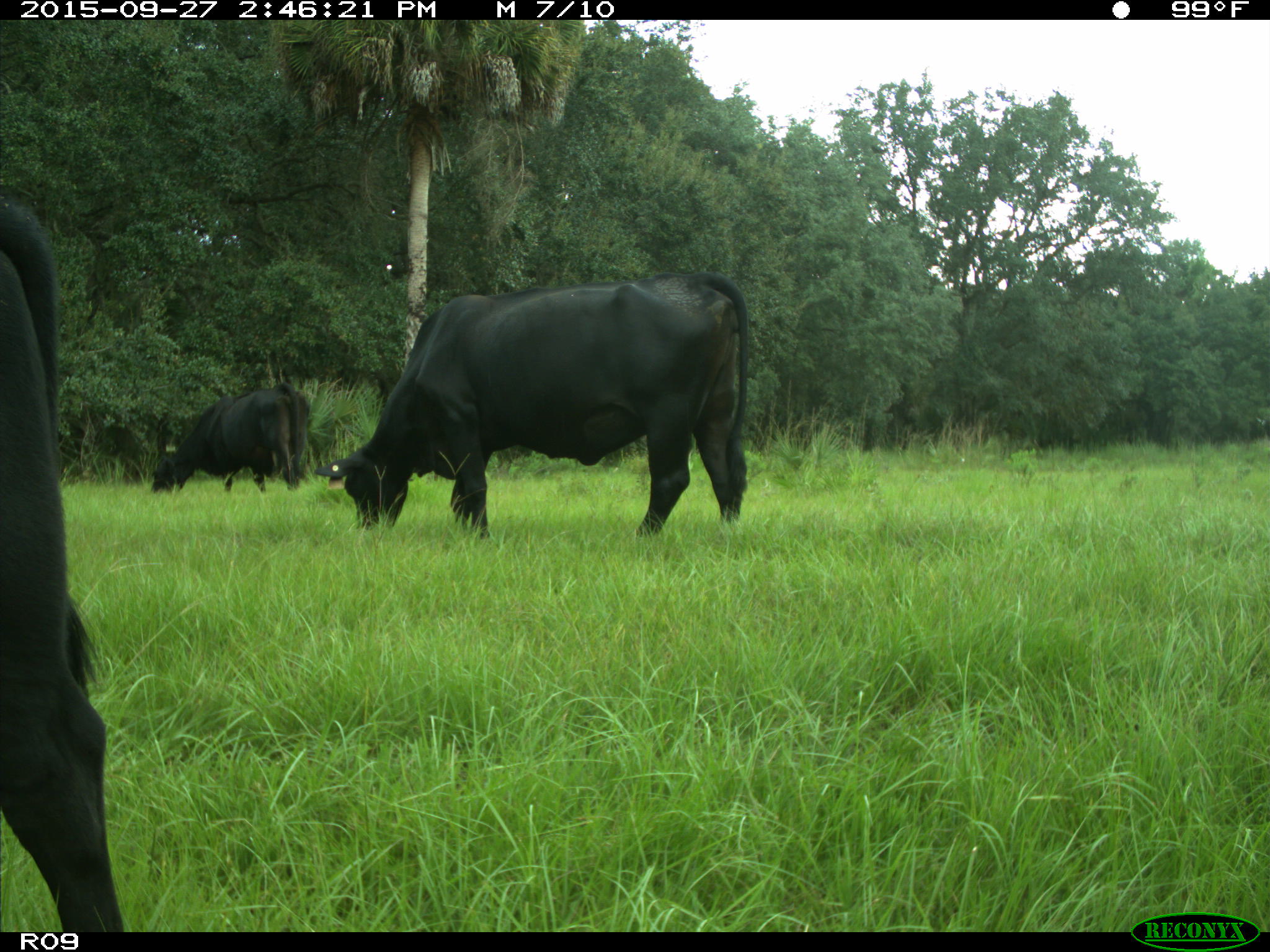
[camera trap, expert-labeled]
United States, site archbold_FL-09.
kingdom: Animalia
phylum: Chordata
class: Mammalia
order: Artiodactyla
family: Bovidae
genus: Bos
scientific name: Bos taurus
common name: domestic cow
Bos taurus (domestic cow).